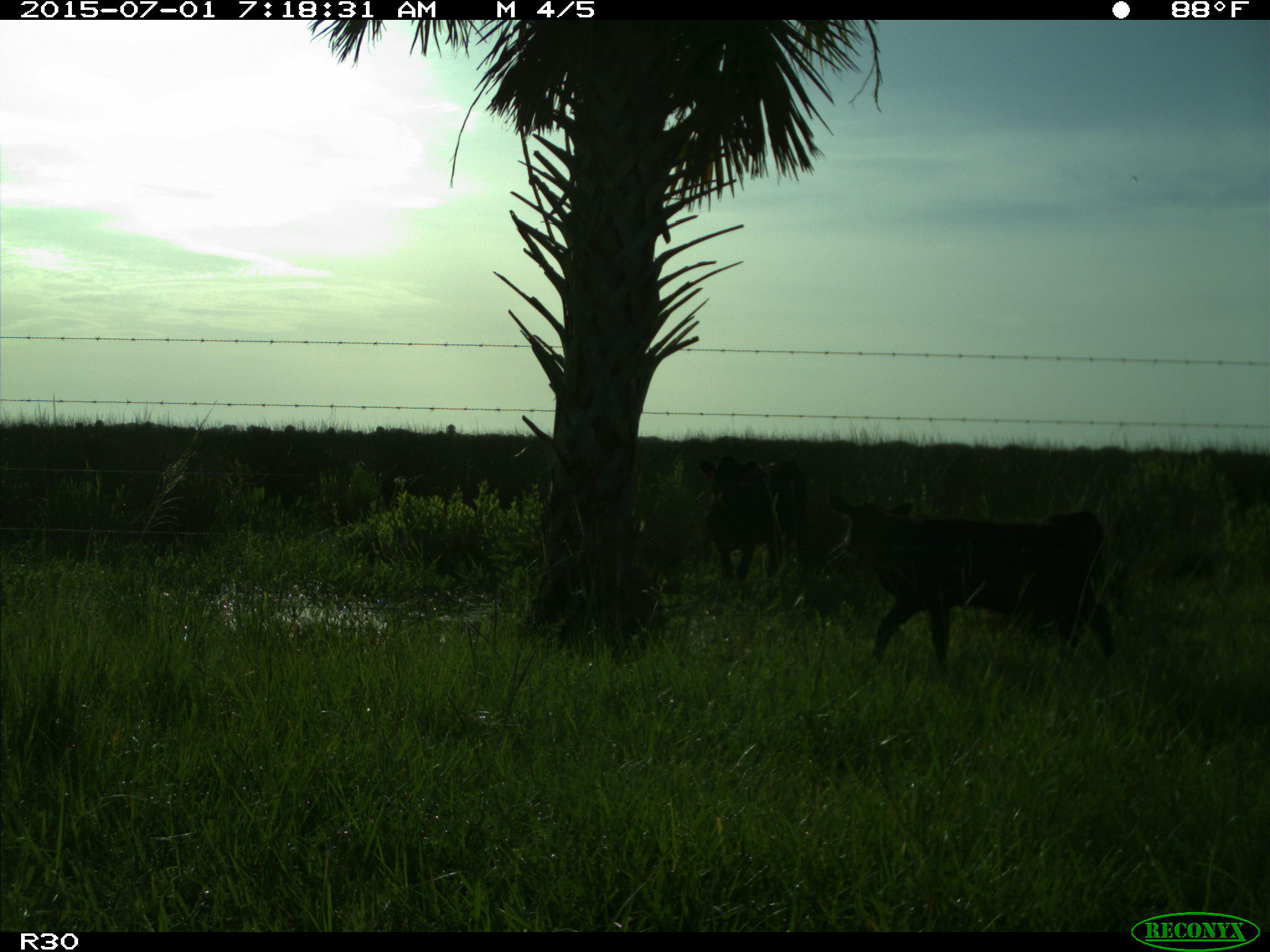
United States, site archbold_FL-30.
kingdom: Animalia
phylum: Chordata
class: Mammalia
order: Artiodactyla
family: Bovidae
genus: Bos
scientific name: Bos taurus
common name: domestic cow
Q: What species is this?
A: Bos taurus (domestic cow).